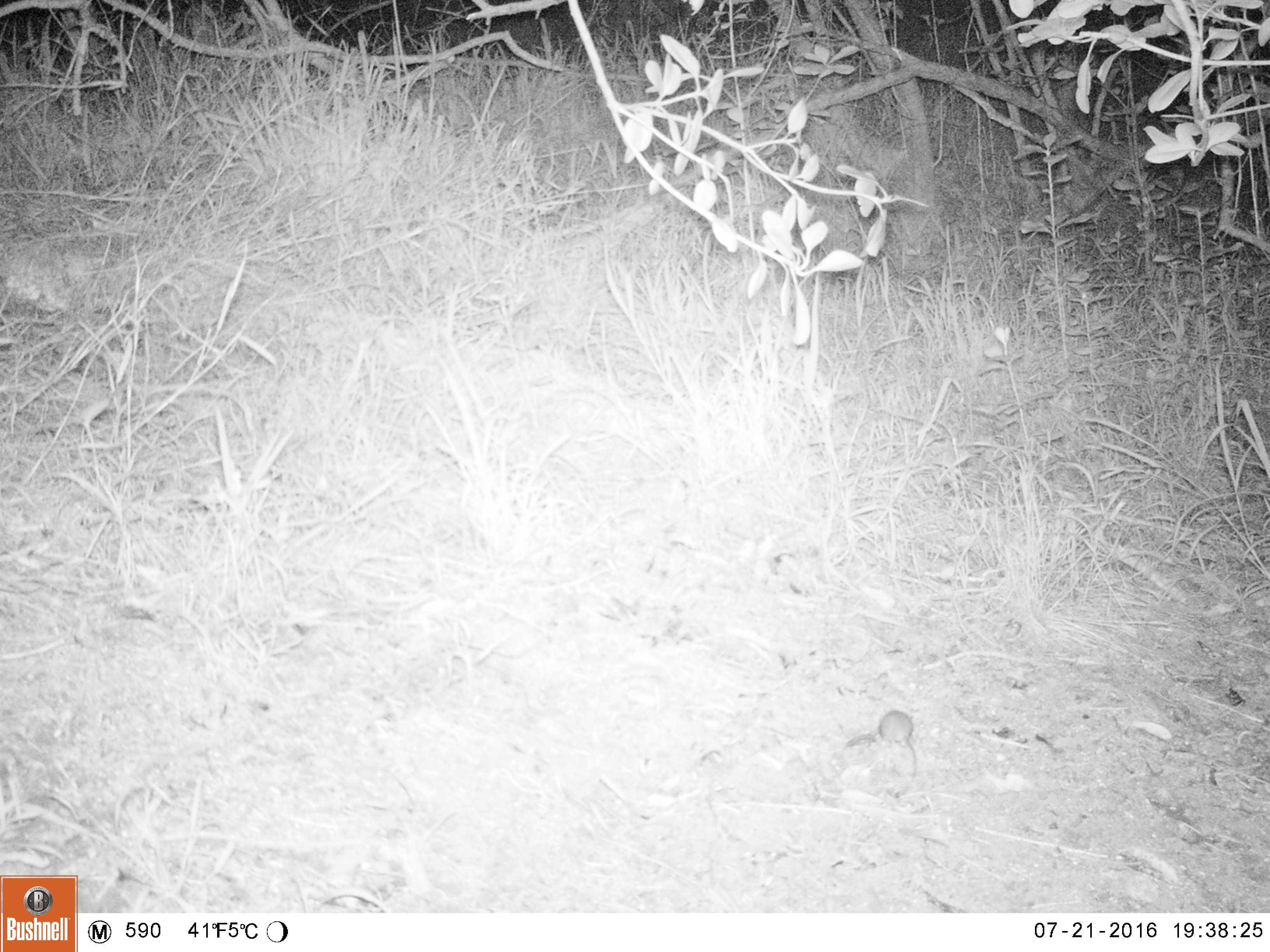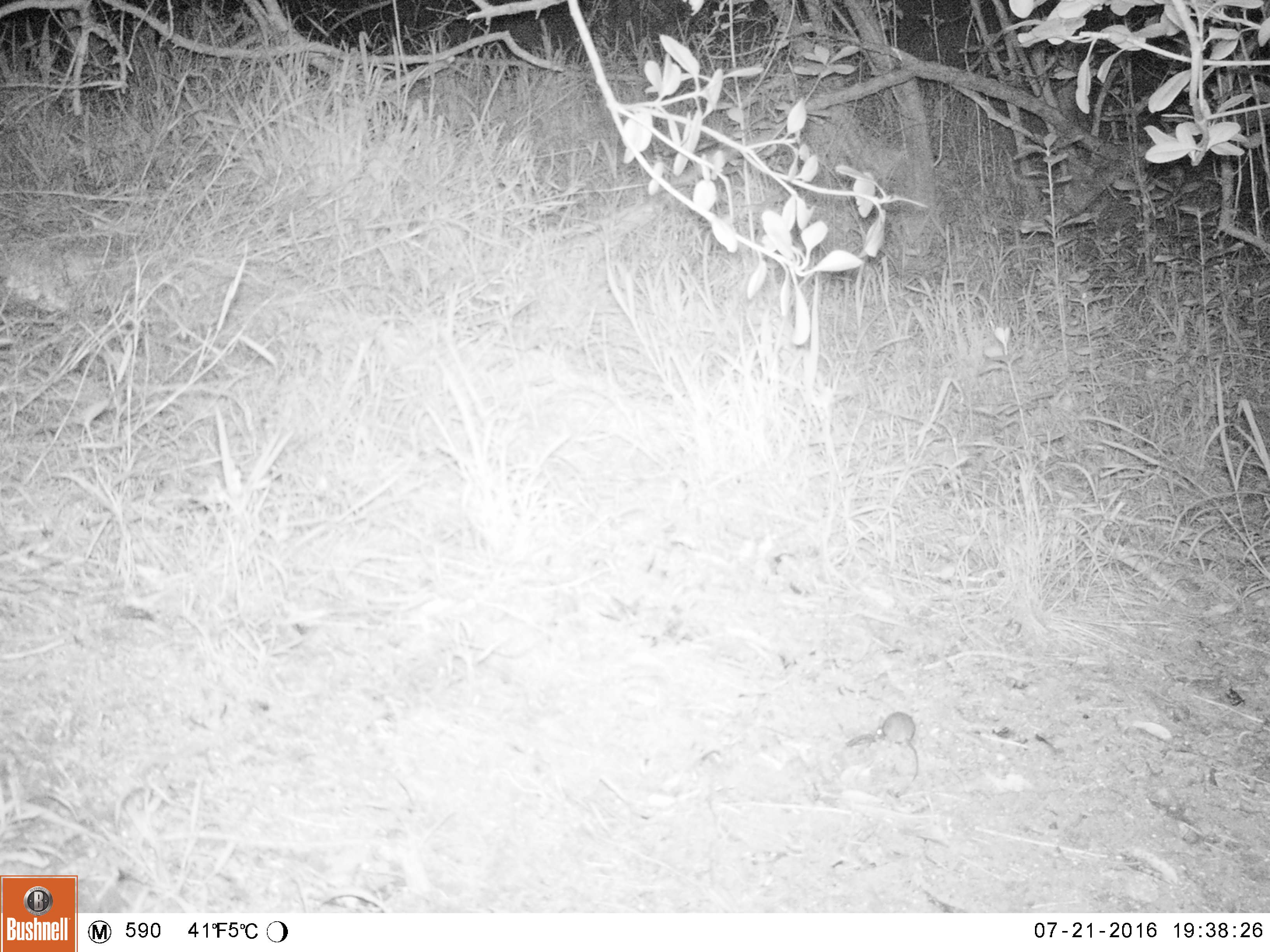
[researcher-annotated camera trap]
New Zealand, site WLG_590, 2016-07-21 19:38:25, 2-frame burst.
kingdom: Animalia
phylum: Chordata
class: Mammalia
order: Rodentia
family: Muridae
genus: Mus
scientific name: Mus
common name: mouse